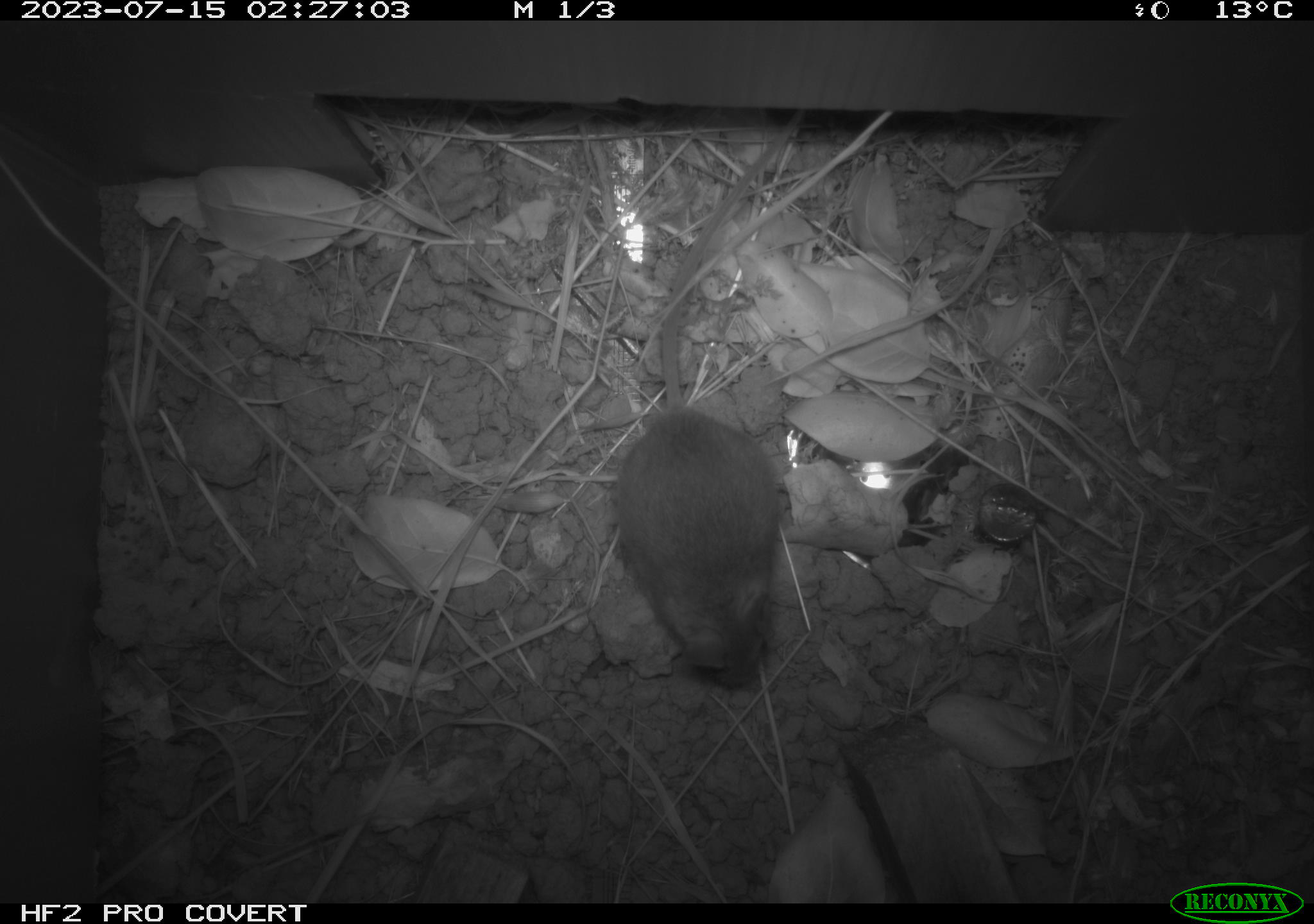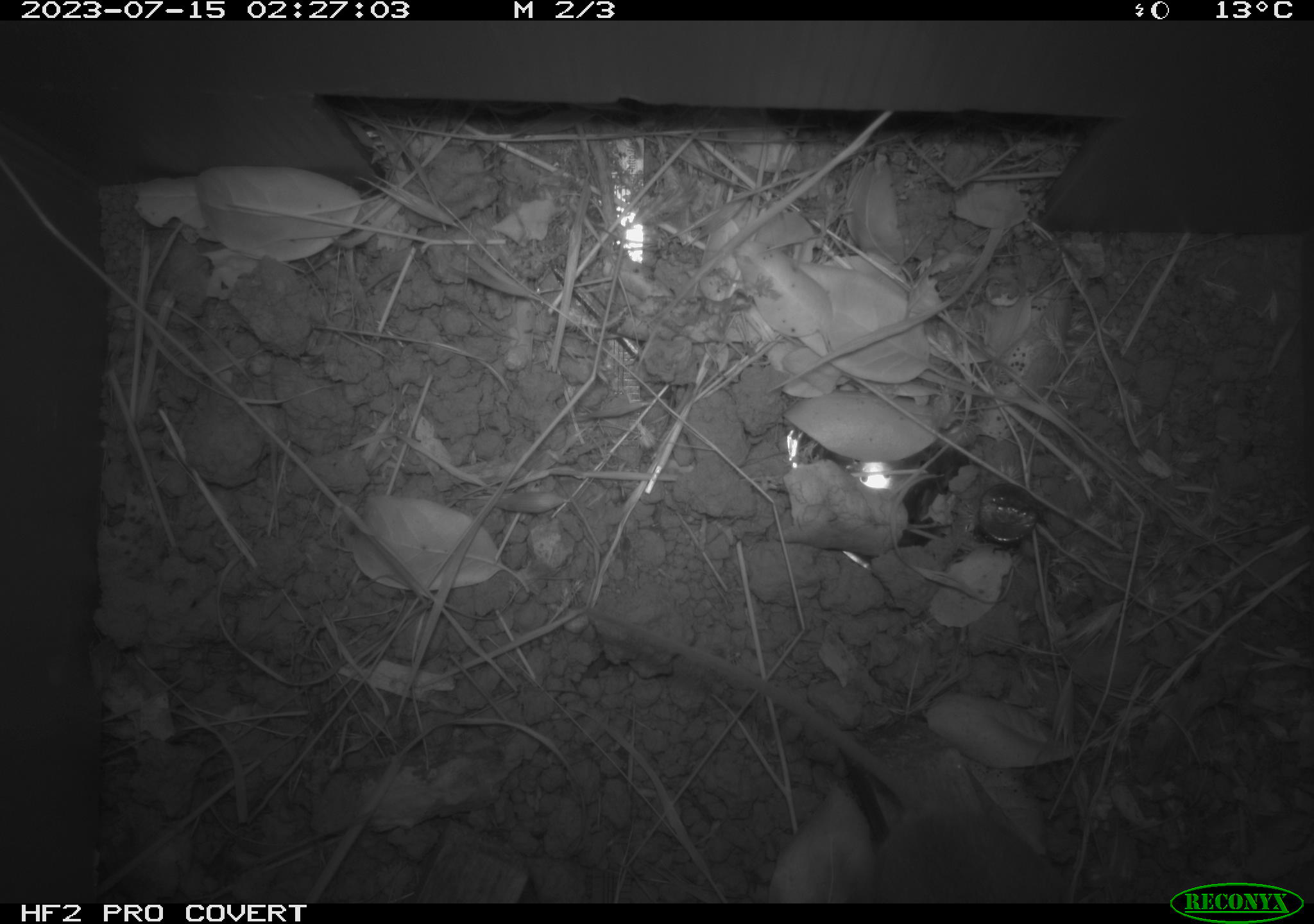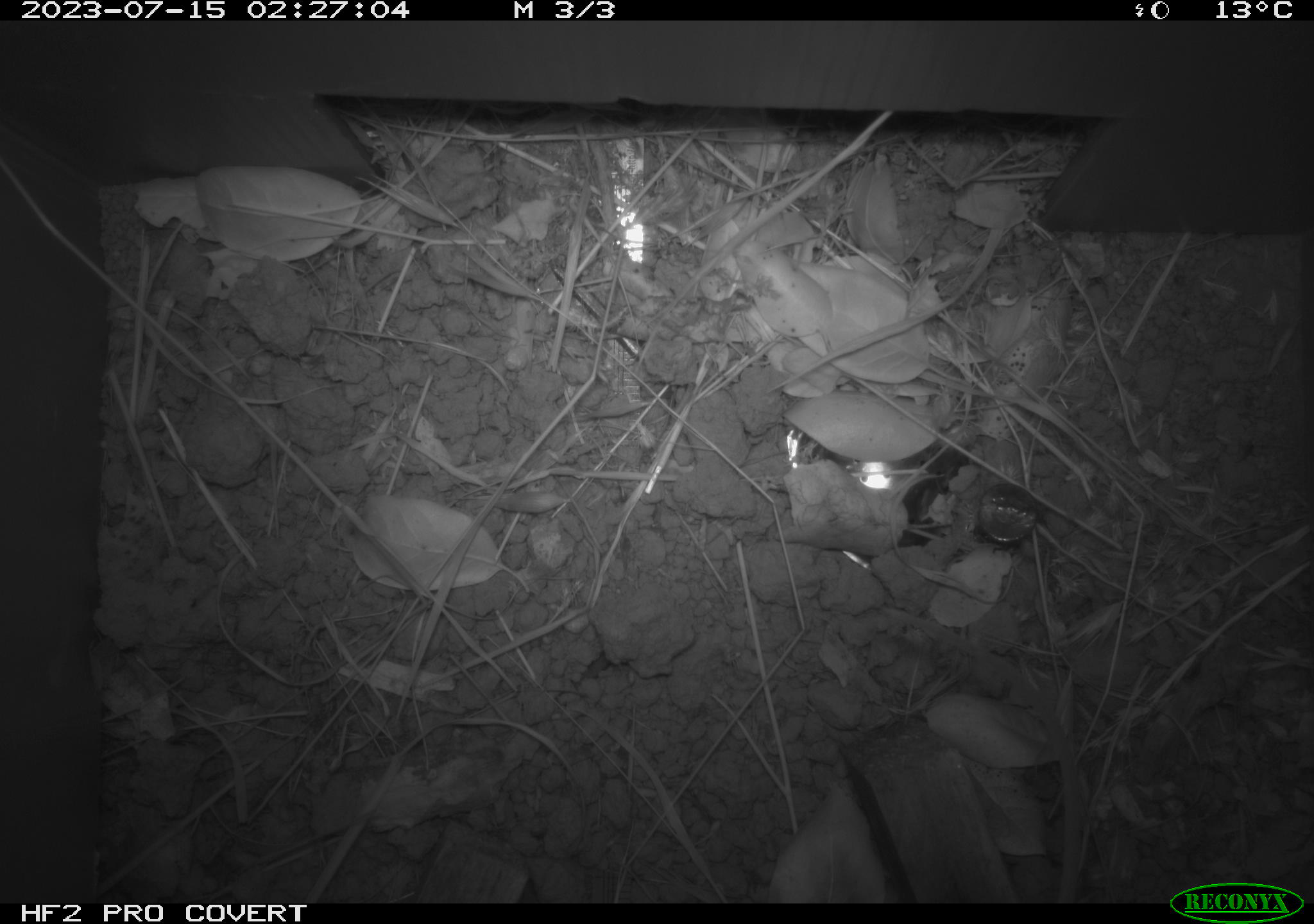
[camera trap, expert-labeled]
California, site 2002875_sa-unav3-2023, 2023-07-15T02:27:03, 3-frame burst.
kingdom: Animalia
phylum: Chordata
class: Mammalia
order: Rodentia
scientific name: Rodentia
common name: mouse species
Mouse species (Rodentia).